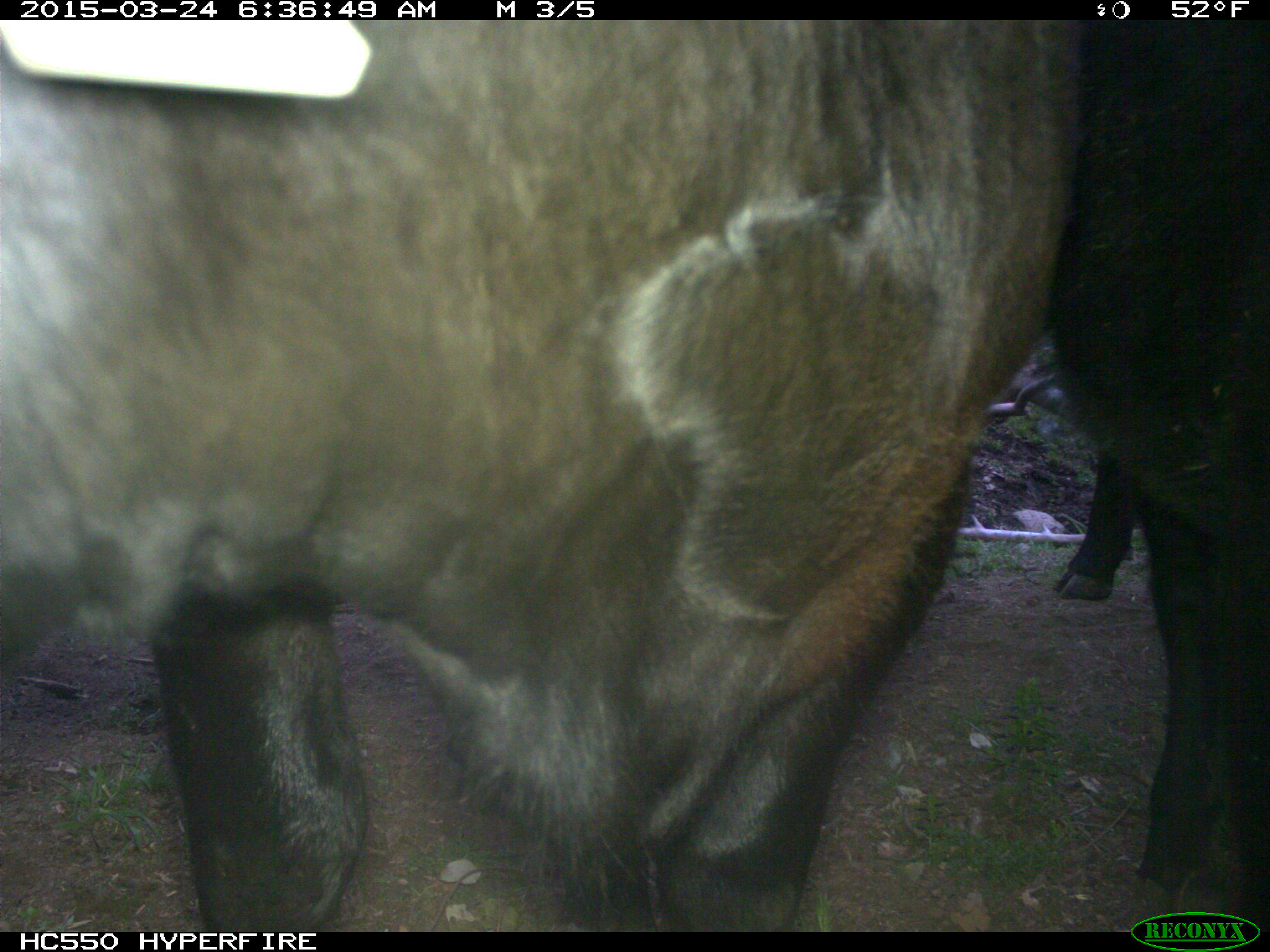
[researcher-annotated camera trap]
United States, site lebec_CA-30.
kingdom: Animalia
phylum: Chordata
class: Mammalia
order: Artiodactyla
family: Bovidae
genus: Bos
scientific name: Bos taurus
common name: domestic cow